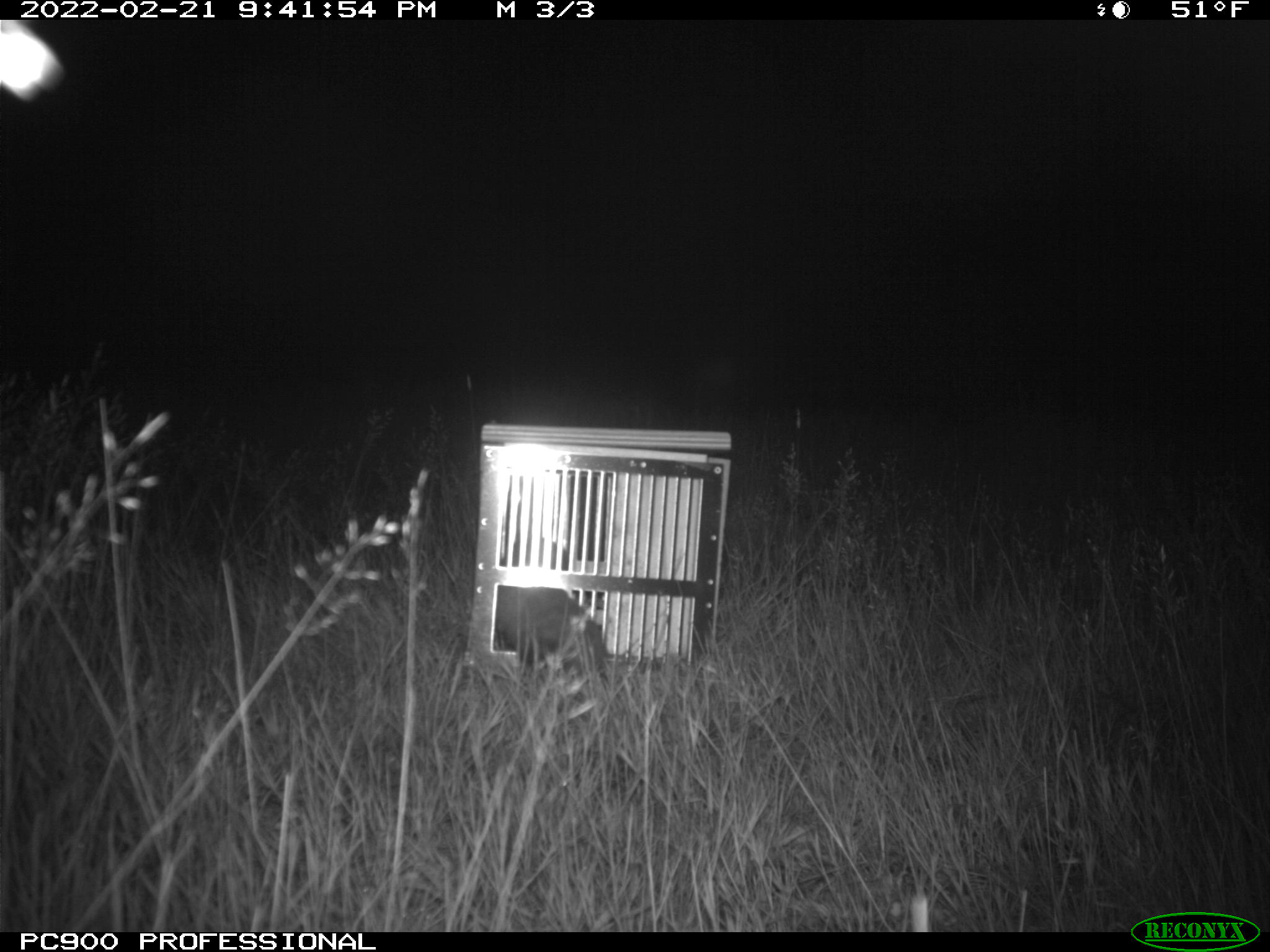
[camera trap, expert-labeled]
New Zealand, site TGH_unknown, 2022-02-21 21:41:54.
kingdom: Animalia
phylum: Chordata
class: Mammalia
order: Carnivora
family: Mustelidae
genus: Mustela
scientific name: Mustela furo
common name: ferret